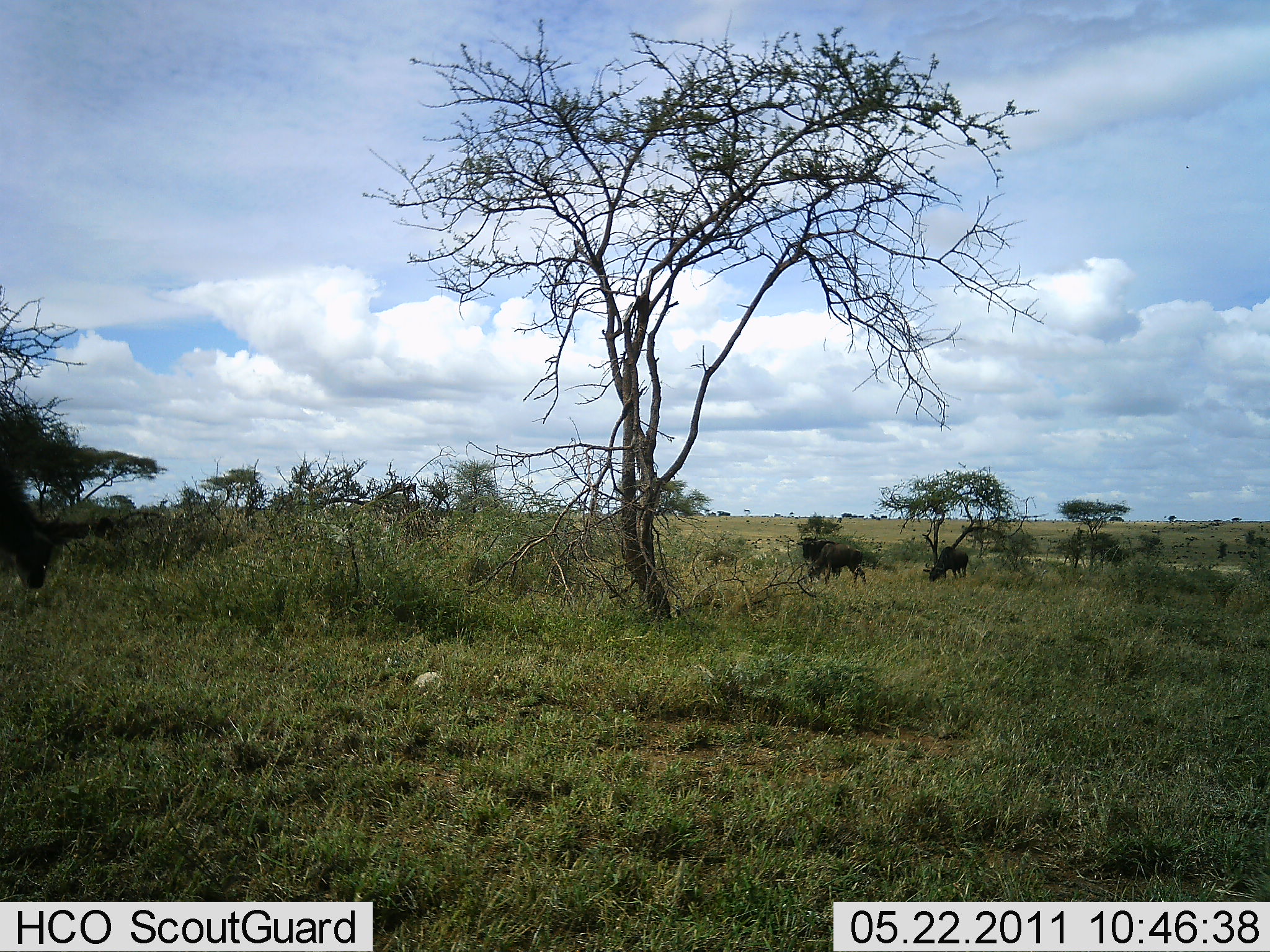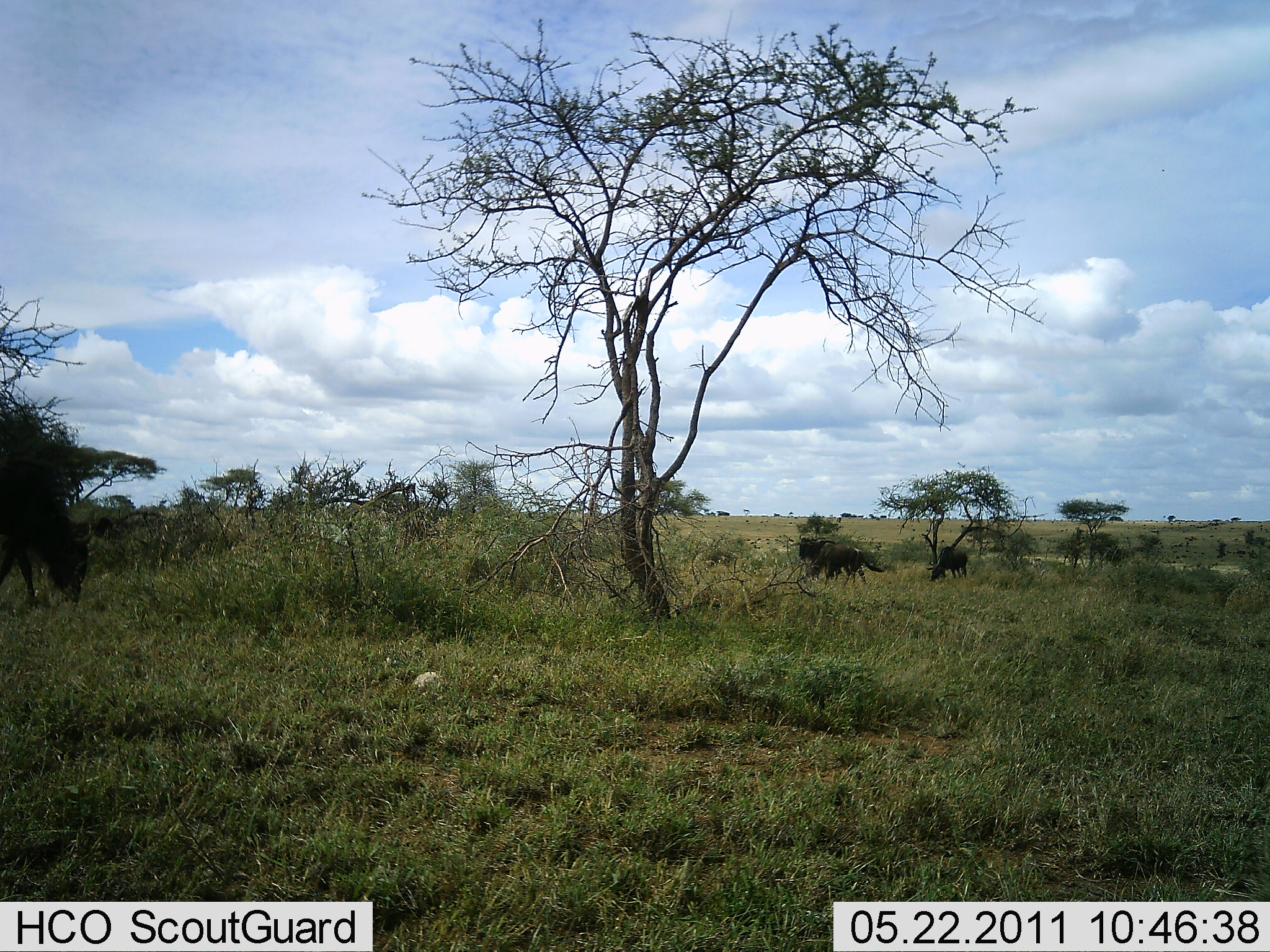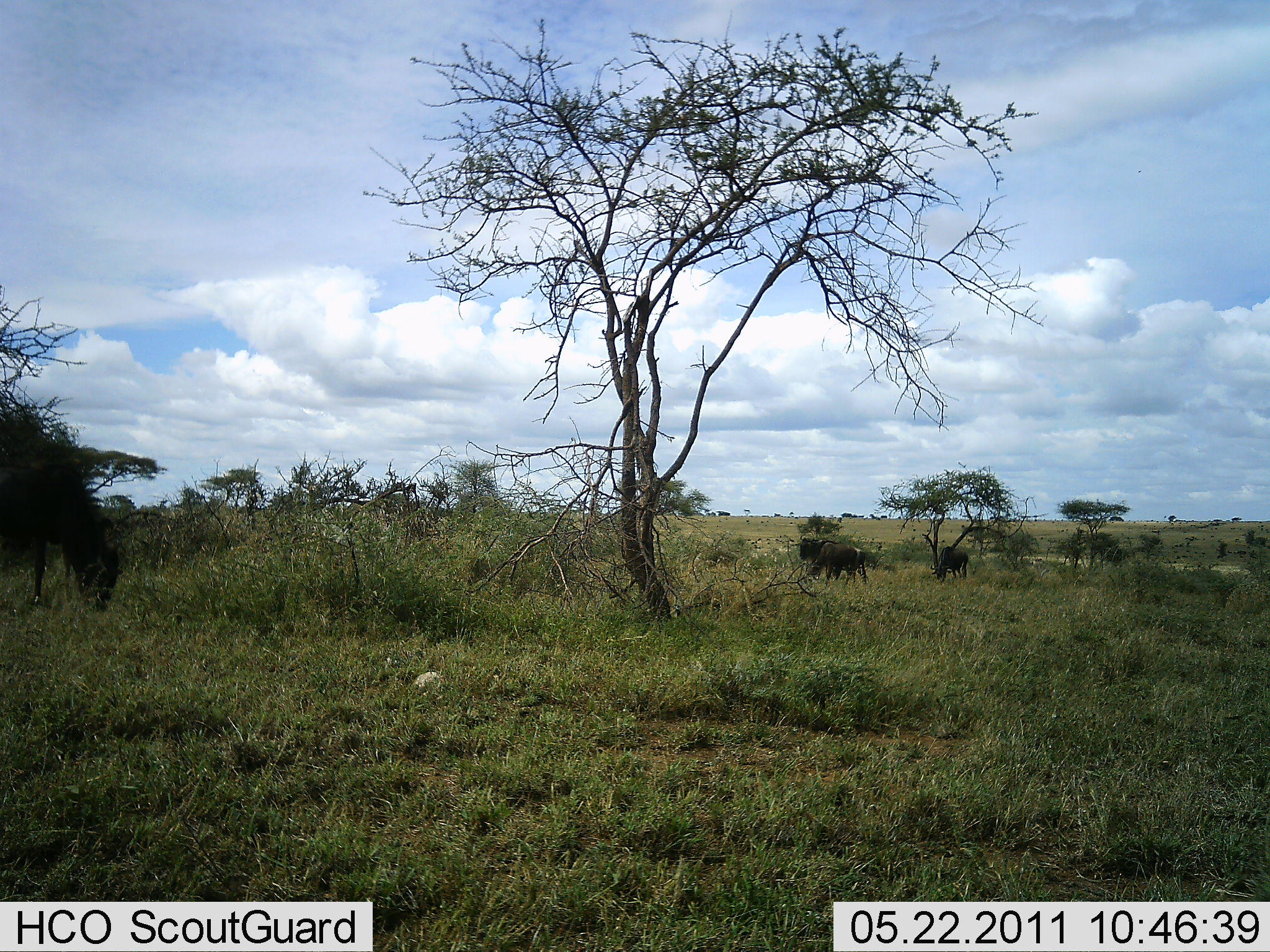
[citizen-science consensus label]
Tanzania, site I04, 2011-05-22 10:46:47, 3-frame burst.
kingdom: Animalia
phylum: Chordata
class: Mammalia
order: Artiodactyla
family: Bovidae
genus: Connochaetes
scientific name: Connochaetes taurinus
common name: blue wildebeest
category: wildebeest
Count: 2.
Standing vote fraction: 20%.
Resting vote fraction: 0%.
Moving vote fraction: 40%.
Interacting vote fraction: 0%.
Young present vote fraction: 0%.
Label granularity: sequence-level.